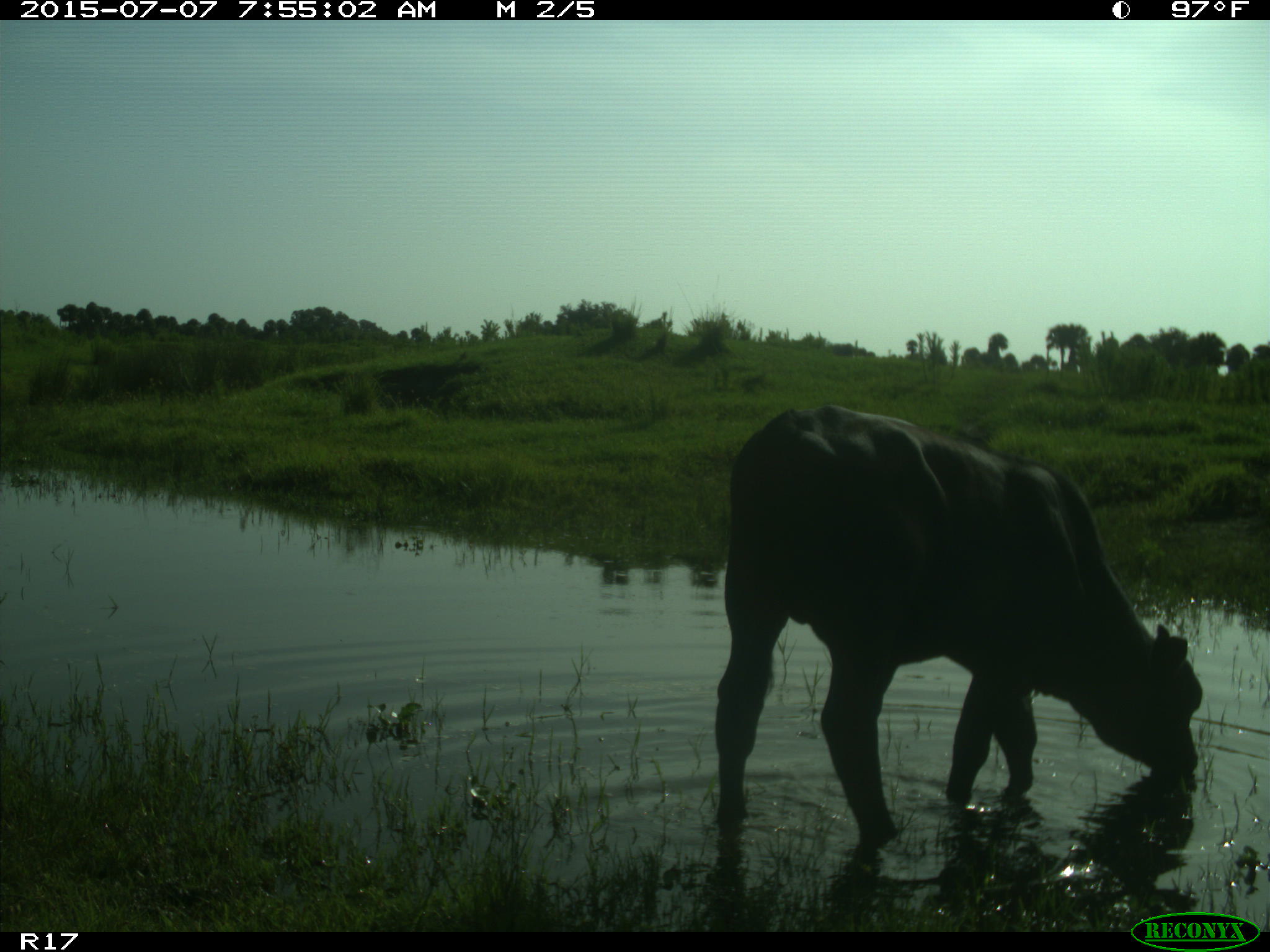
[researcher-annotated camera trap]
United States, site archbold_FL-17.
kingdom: Animalia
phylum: Chordata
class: Mammalia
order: Artiodactyla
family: Bovidae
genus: Bos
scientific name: Bos taurus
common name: domestic cow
Bos taurus (domestic cow).